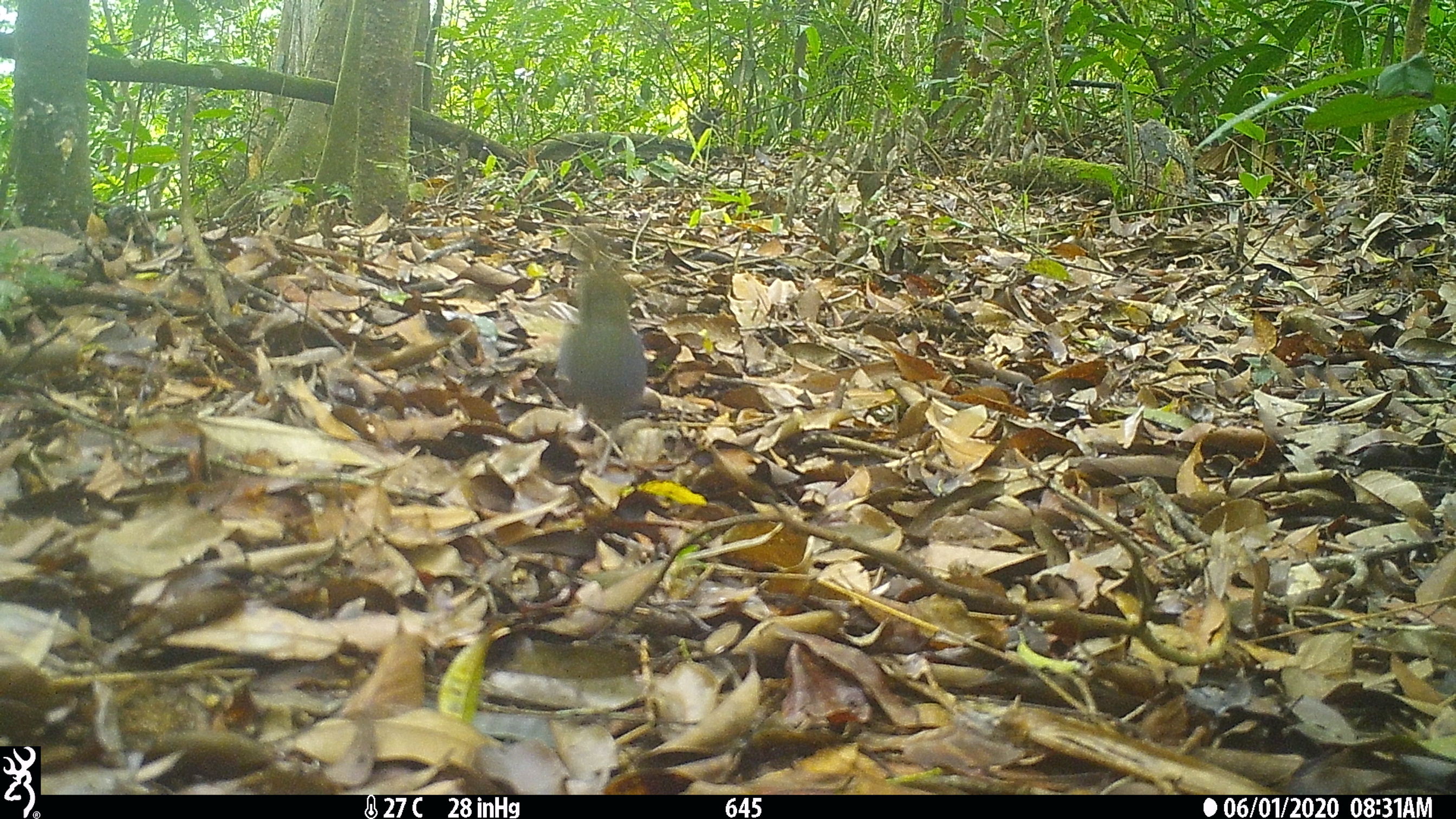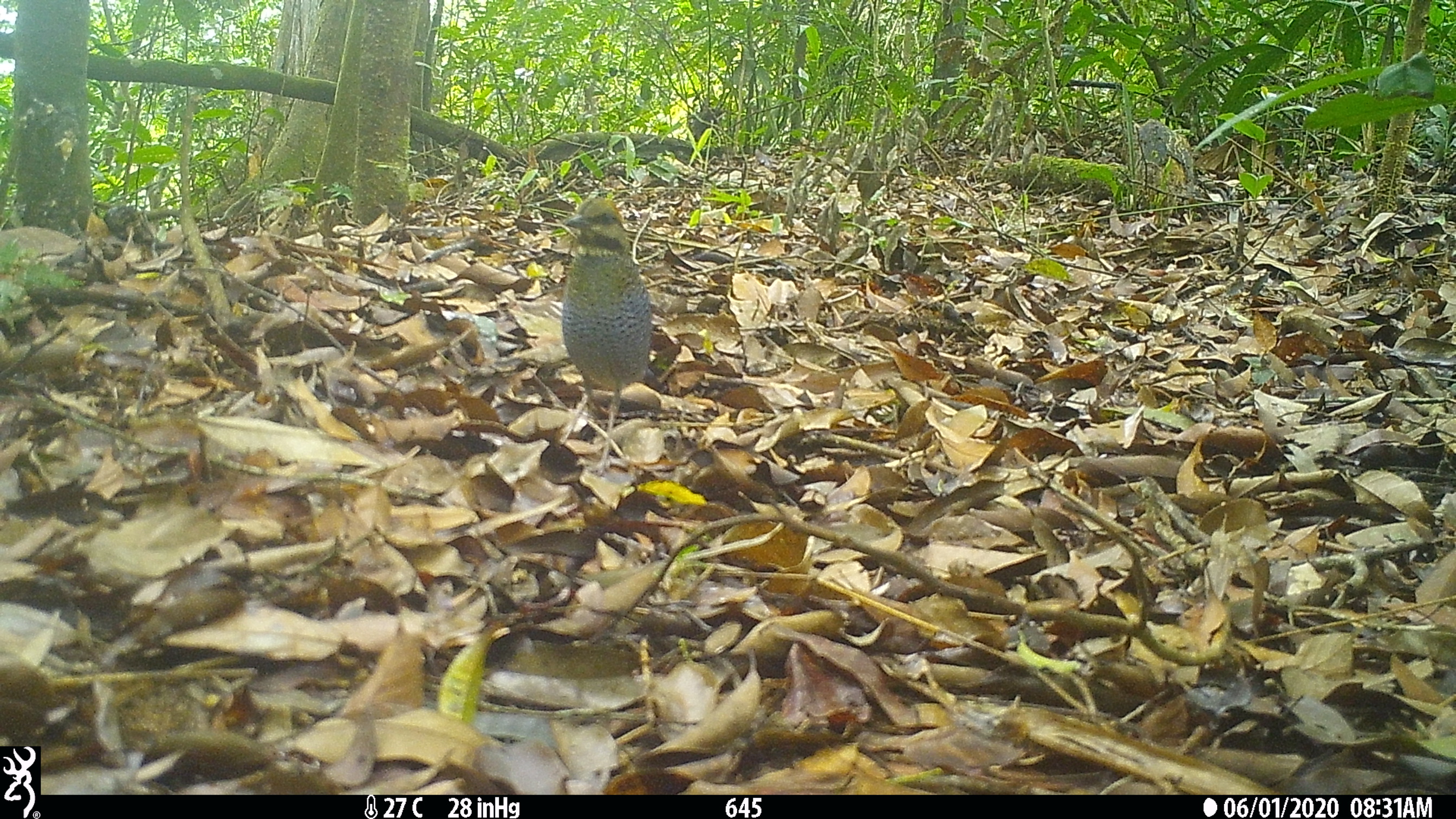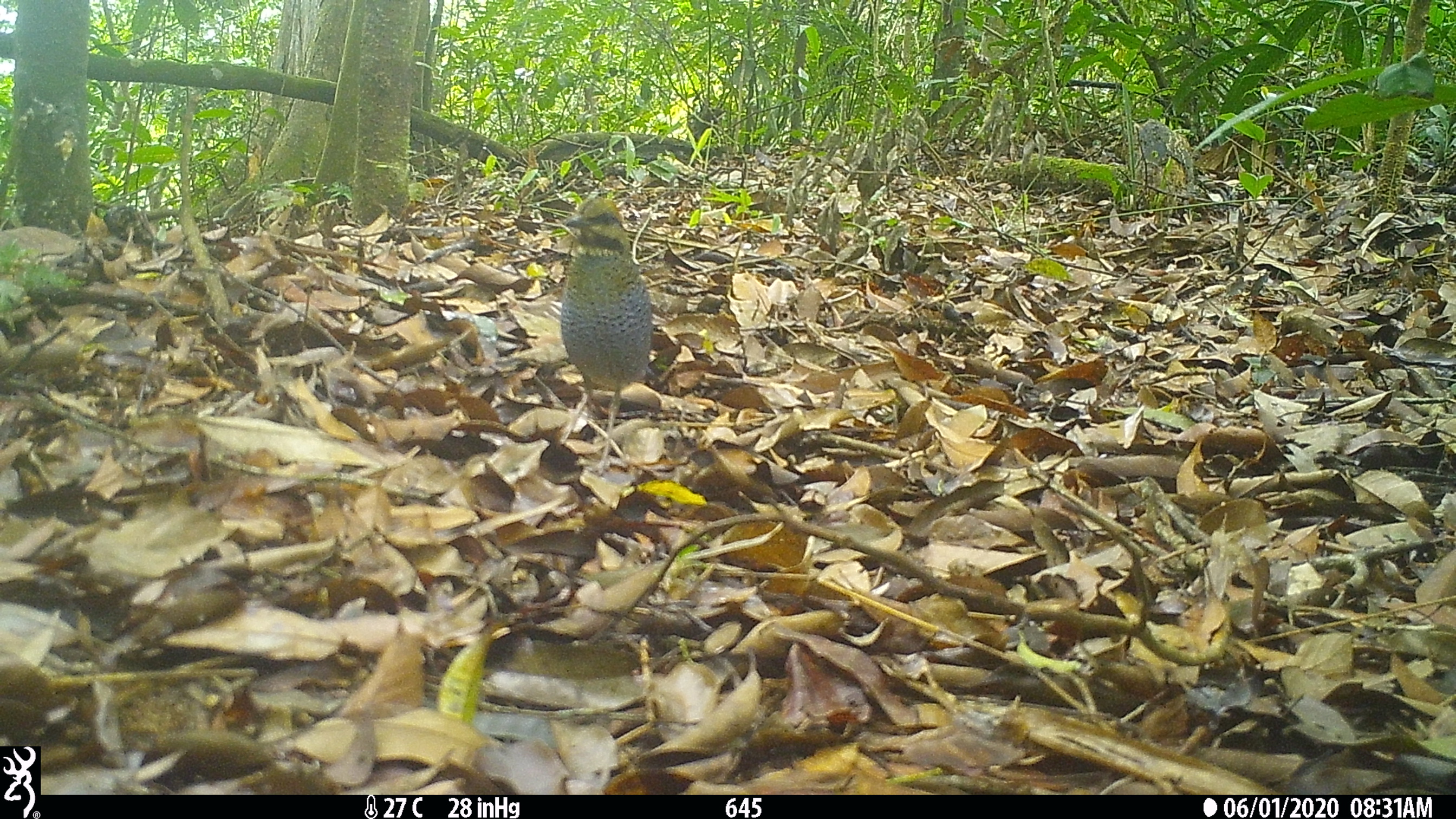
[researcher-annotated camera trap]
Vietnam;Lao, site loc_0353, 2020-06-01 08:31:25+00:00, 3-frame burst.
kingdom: Animalia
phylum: Chordata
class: Aves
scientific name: Aves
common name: bird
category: unidentified bird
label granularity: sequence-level